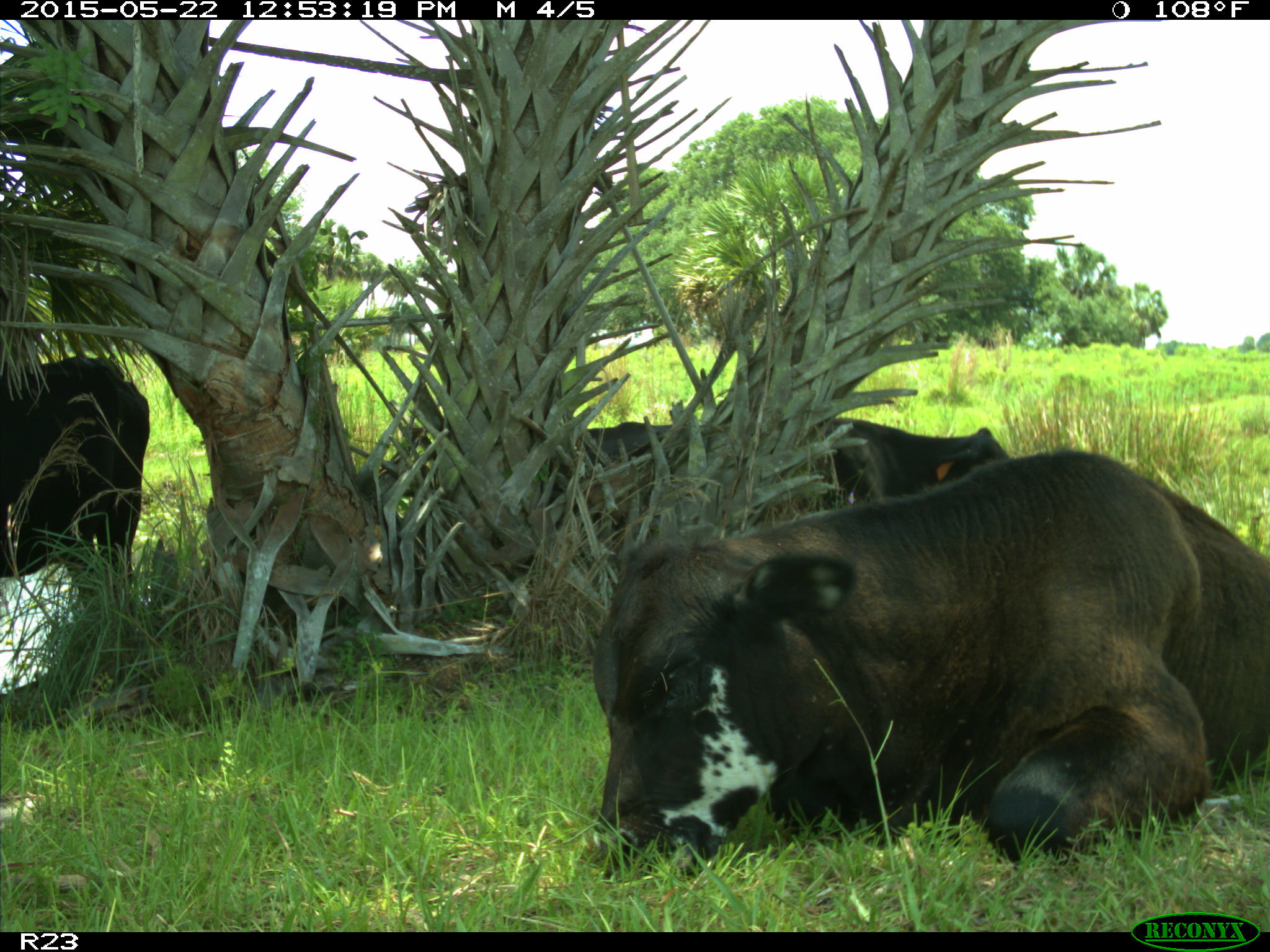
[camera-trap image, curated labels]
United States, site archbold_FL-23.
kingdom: Animalia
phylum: Chordata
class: Mammalia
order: Artiodactyla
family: Bovidae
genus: Bos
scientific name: Bos taurus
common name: domestic cow